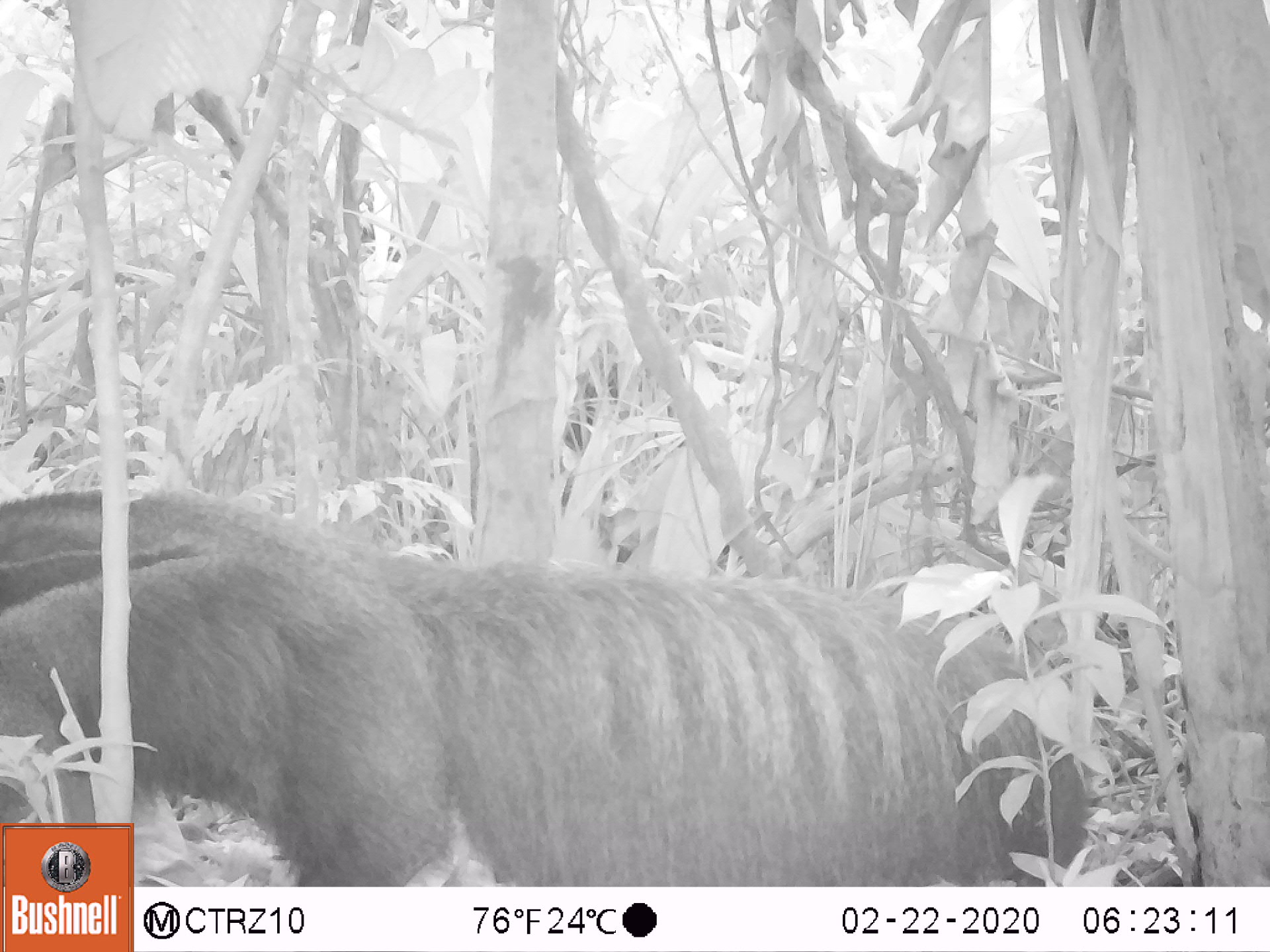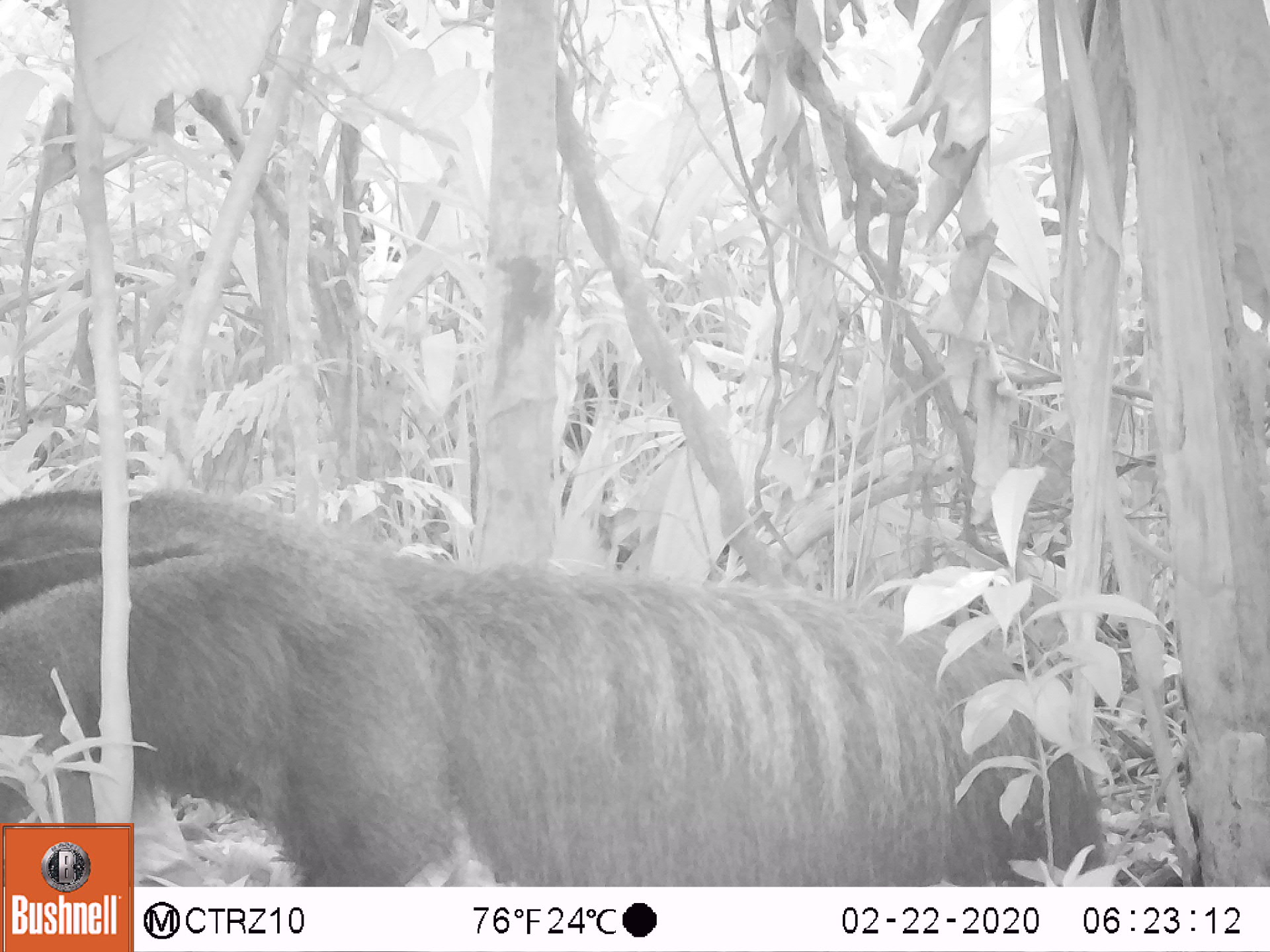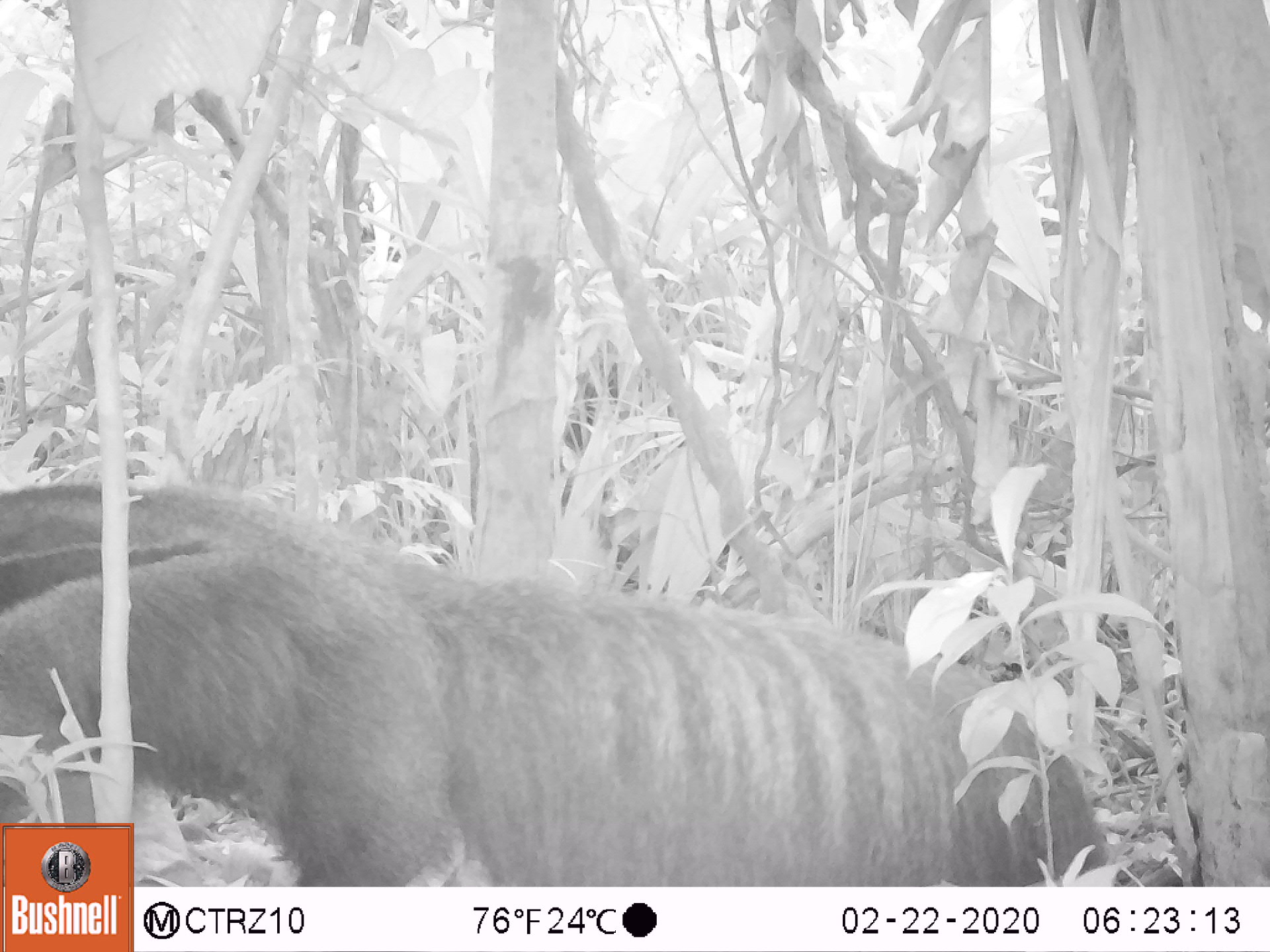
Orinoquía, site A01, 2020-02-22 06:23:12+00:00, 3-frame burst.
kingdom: Animalia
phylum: Chordata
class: Mammalia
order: Pilosa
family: Myrmecophagidae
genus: Myrmecophaga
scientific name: Myrmecophaga tridactyla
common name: giant anteater